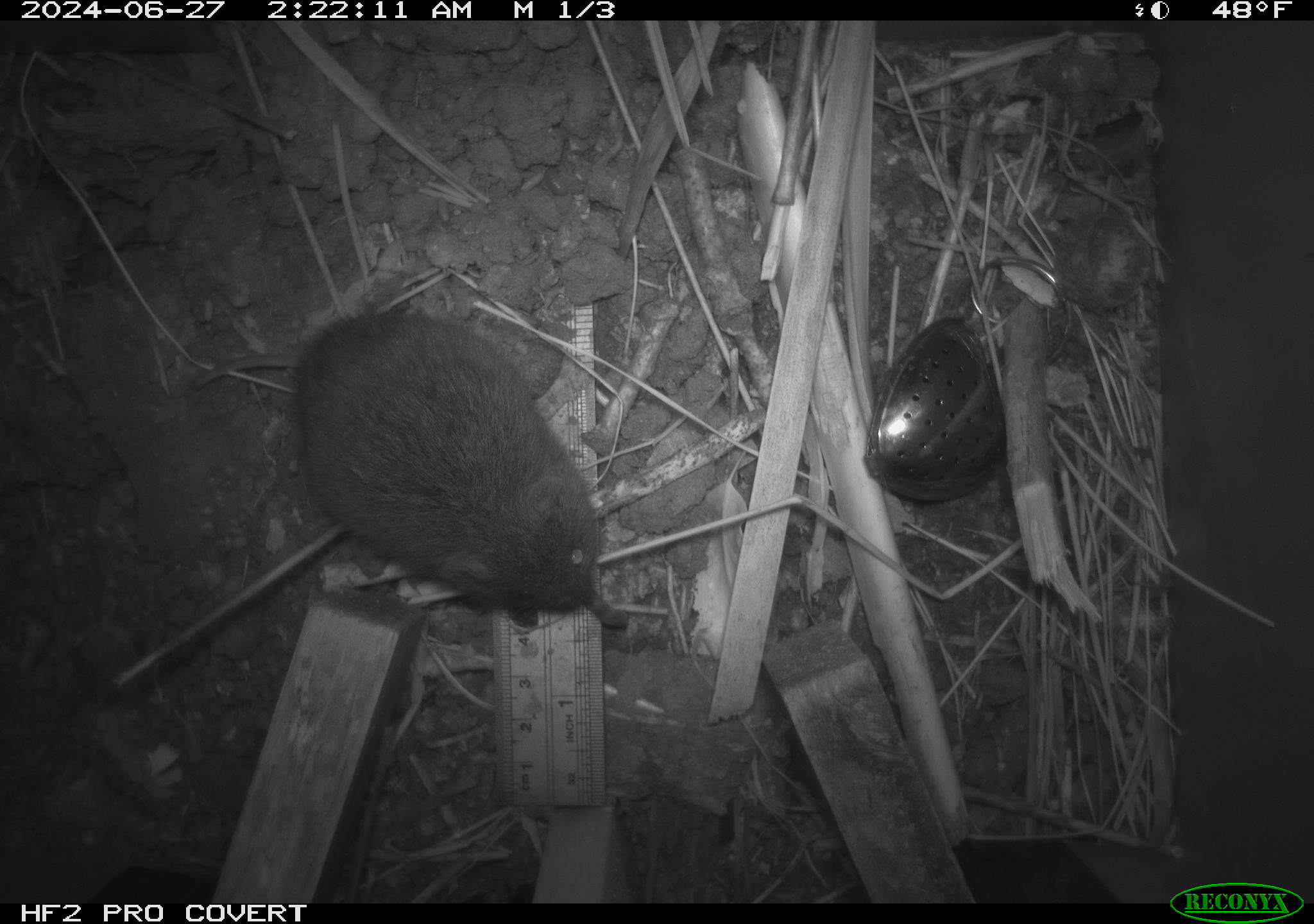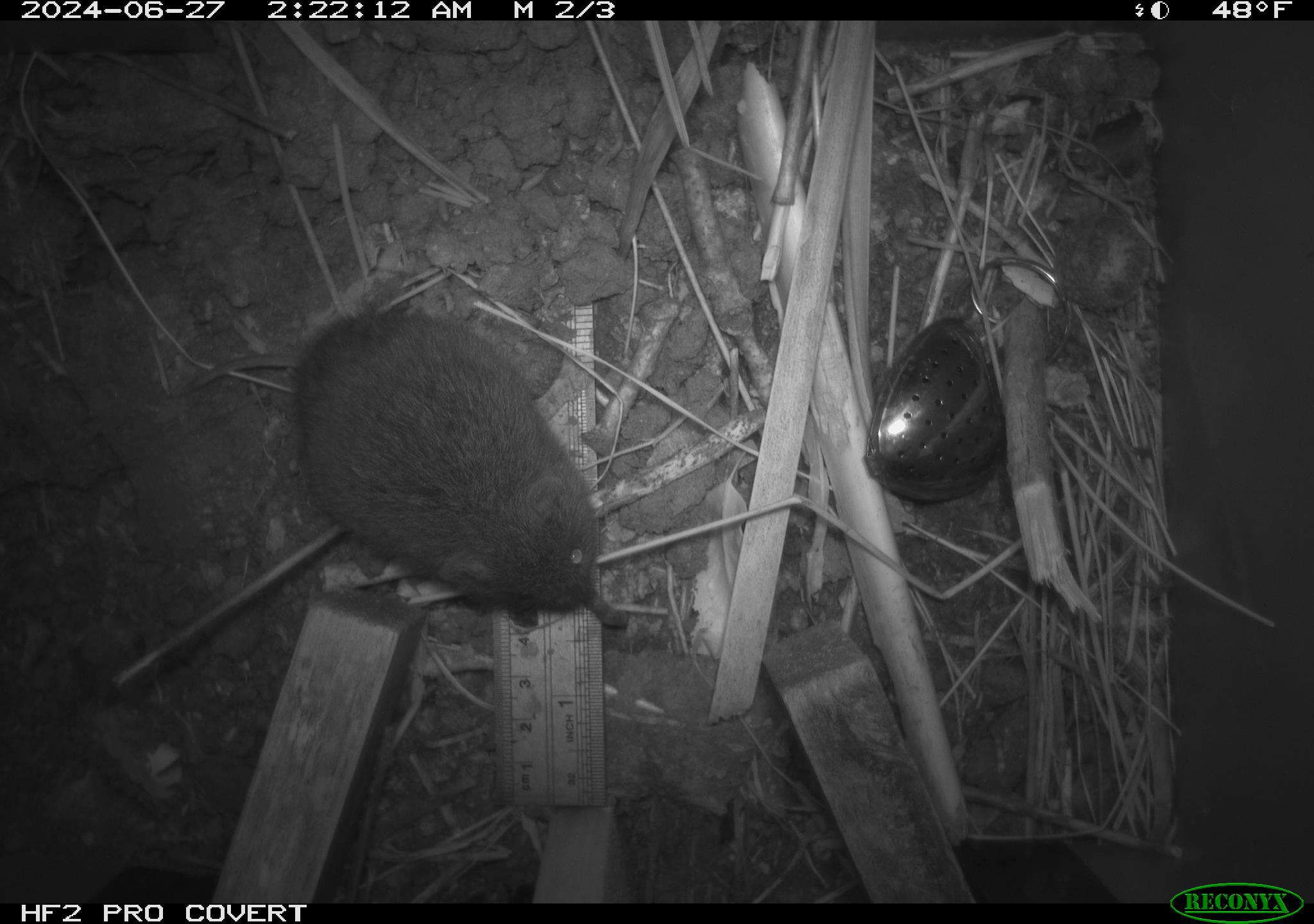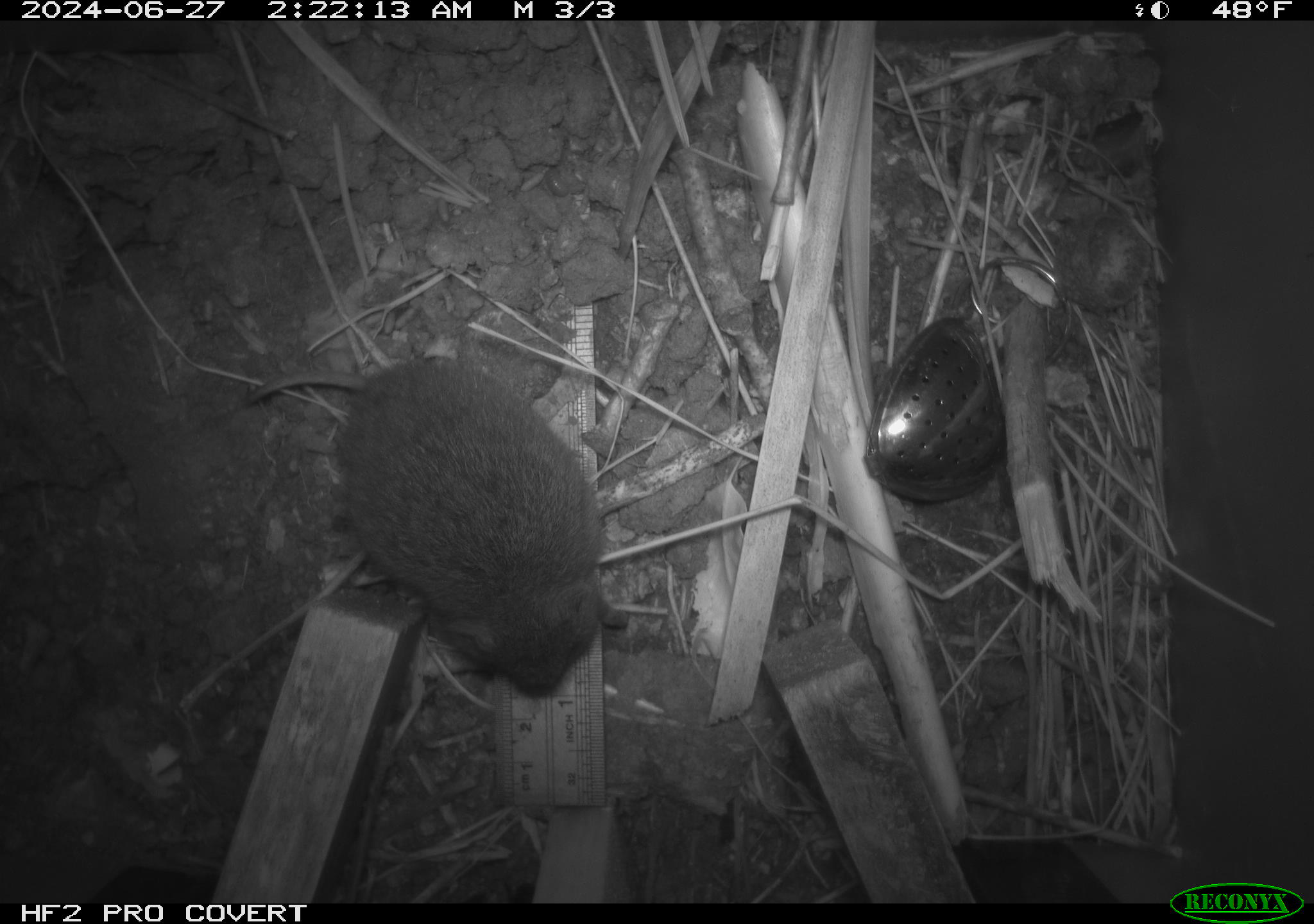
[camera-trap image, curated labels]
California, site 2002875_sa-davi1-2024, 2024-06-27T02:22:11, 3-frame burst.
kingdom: Animalia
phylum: Chordata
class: Mammalia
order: Rodentia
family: Cricetidae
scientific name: Arvicolinae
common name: voles, lemmings, and muskrats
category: arvicolinae subfamily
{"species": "arvicolinae subfamily (voles, lemmings, and muskrats) (Arvicolinae)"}